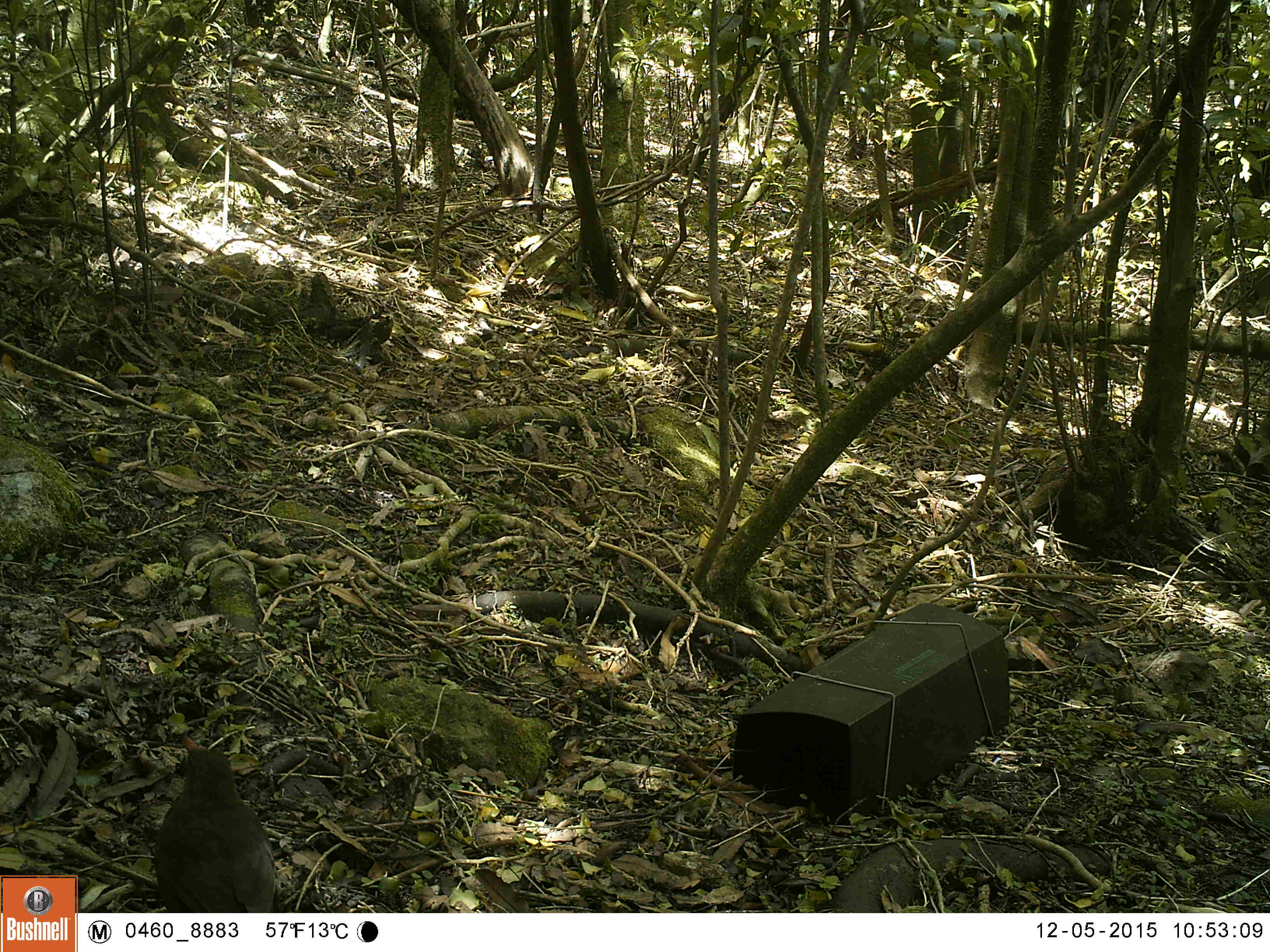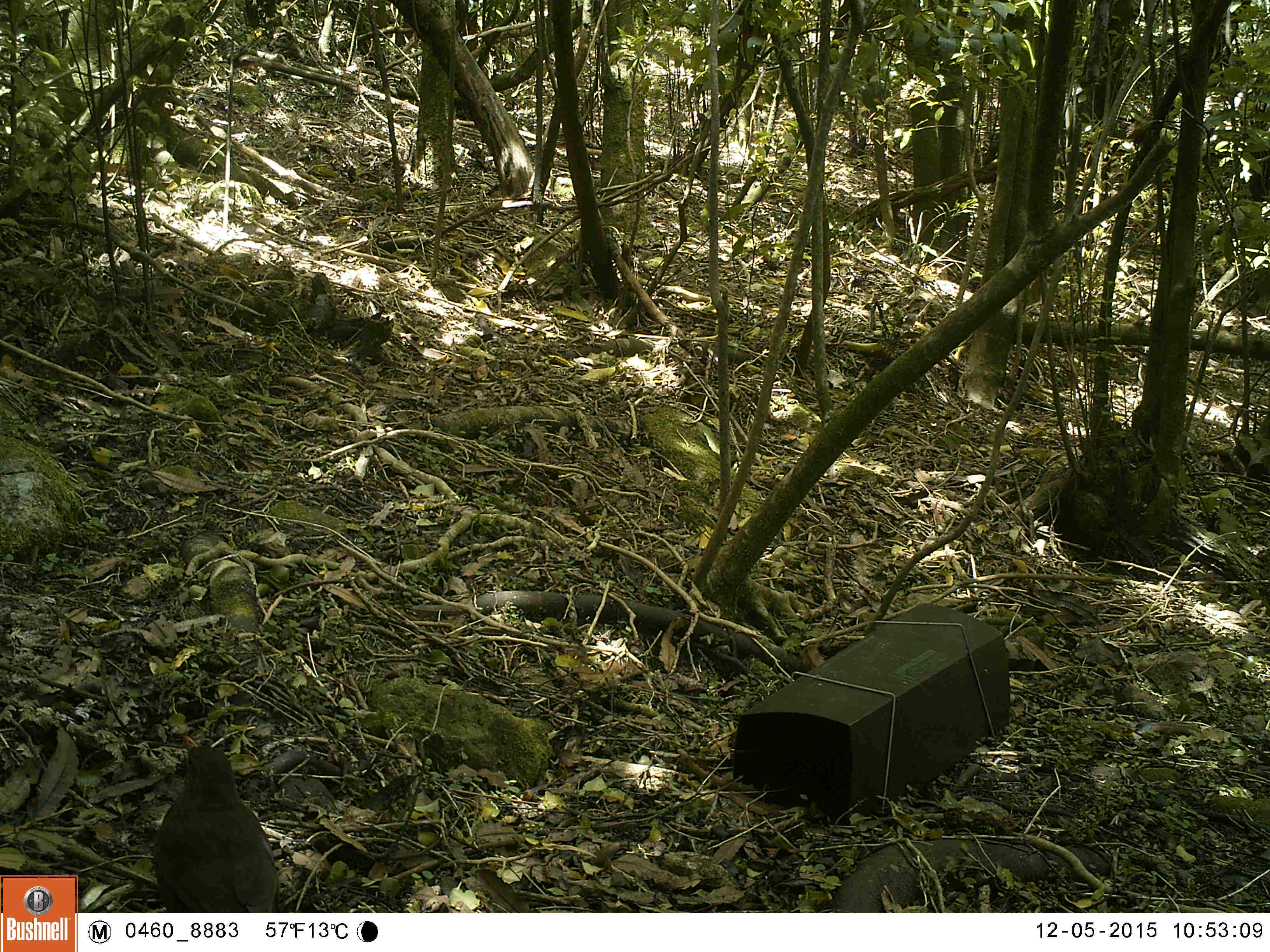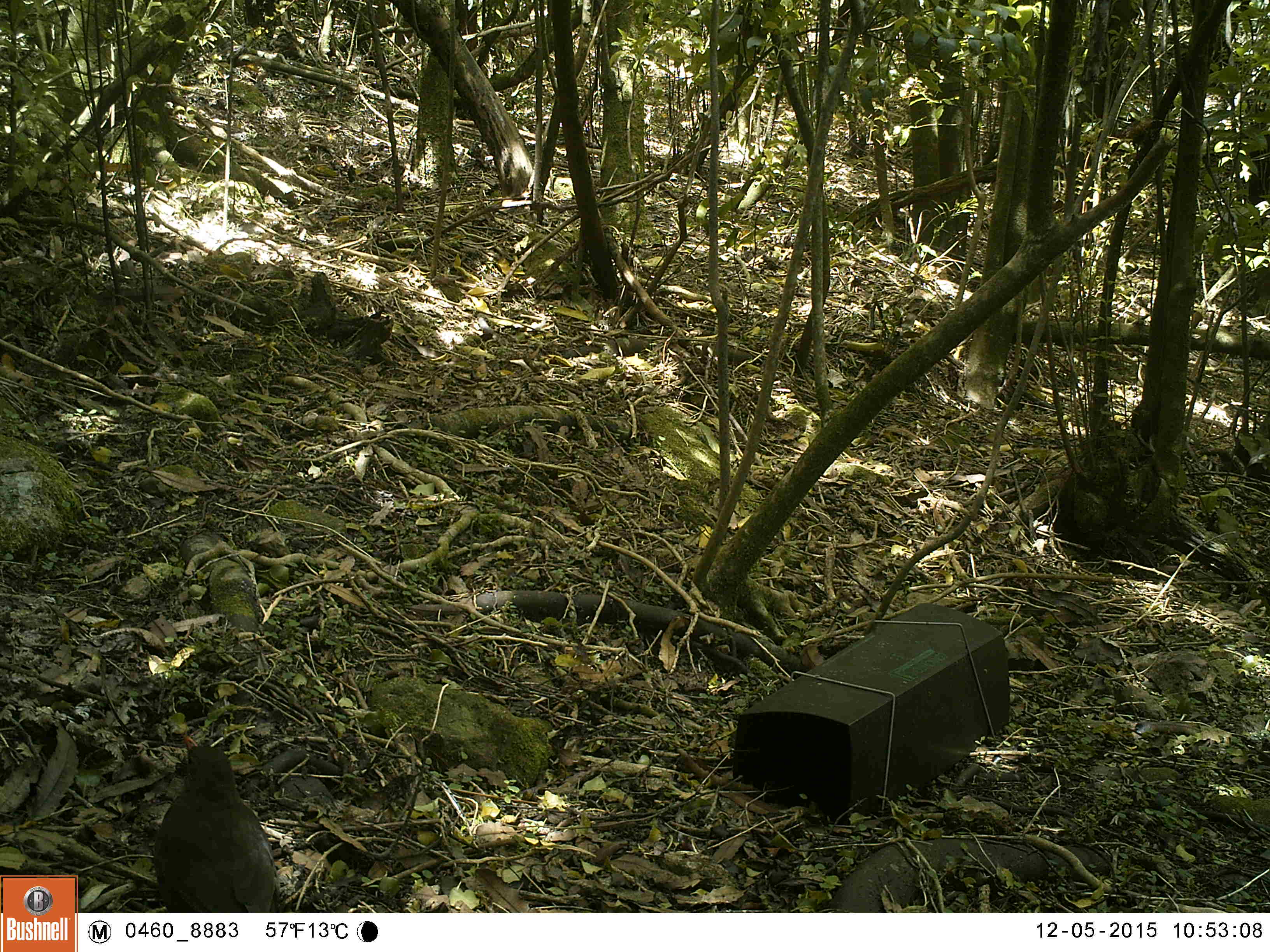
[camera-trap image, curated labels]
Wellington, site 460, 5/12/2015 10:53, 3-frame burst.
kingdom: Animalia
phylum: Chordata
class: Aves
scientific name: Aves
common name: bird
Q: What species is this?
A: Bird (Aves).